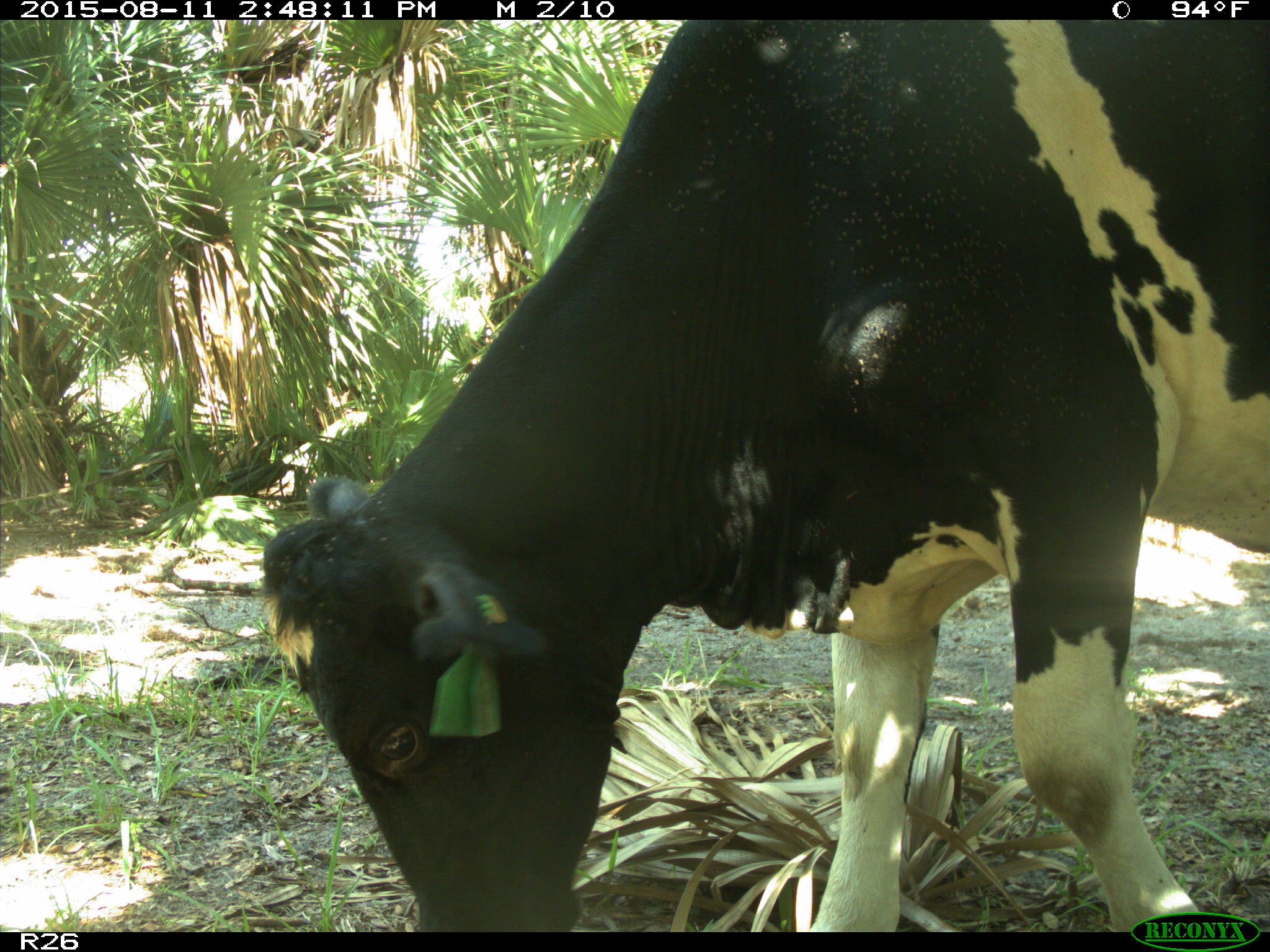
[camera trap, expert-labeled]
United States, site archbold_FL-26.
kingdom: Animalia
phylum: Chordata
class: Mammalia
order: Artiodactyla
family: Bovidae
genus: Bos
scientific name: Bos taurus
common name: domestic cow